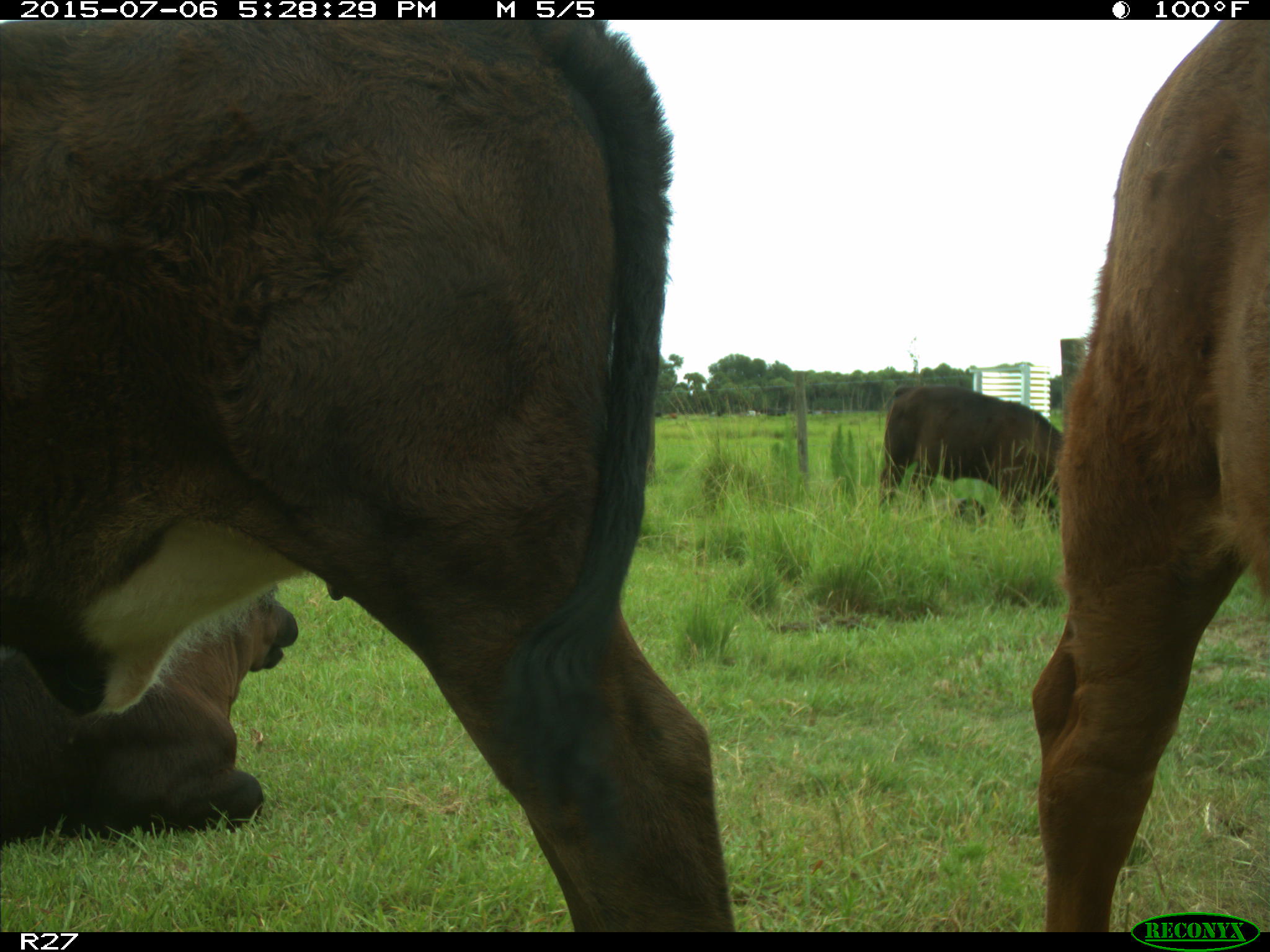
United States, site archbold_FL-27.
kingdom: Animalia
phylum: Chordata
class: Mammalia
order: Artiodactyla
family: Bovidae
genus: Bos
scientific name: Bos taurus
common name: domestic cow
Bos taurus (domestic cow).